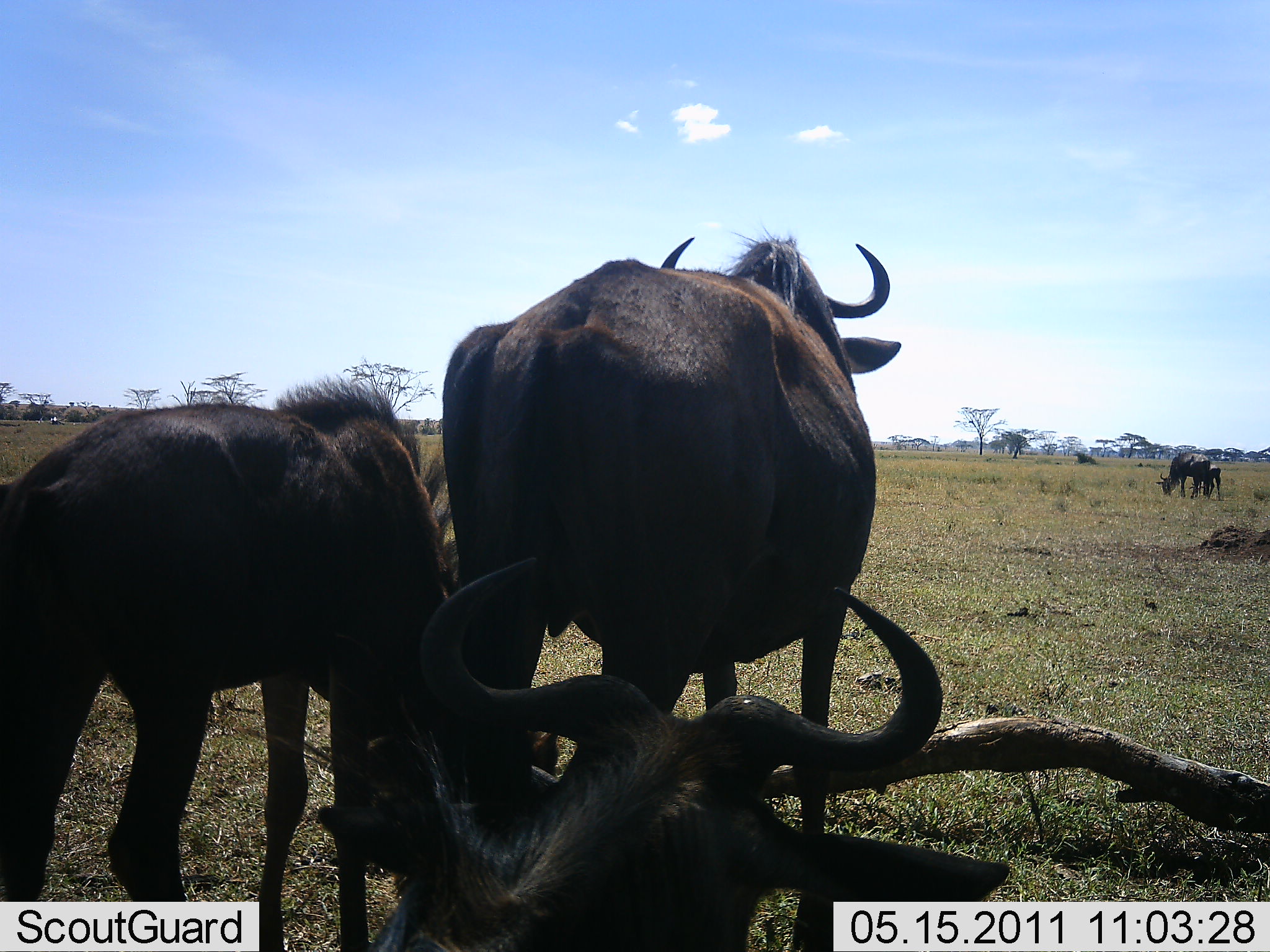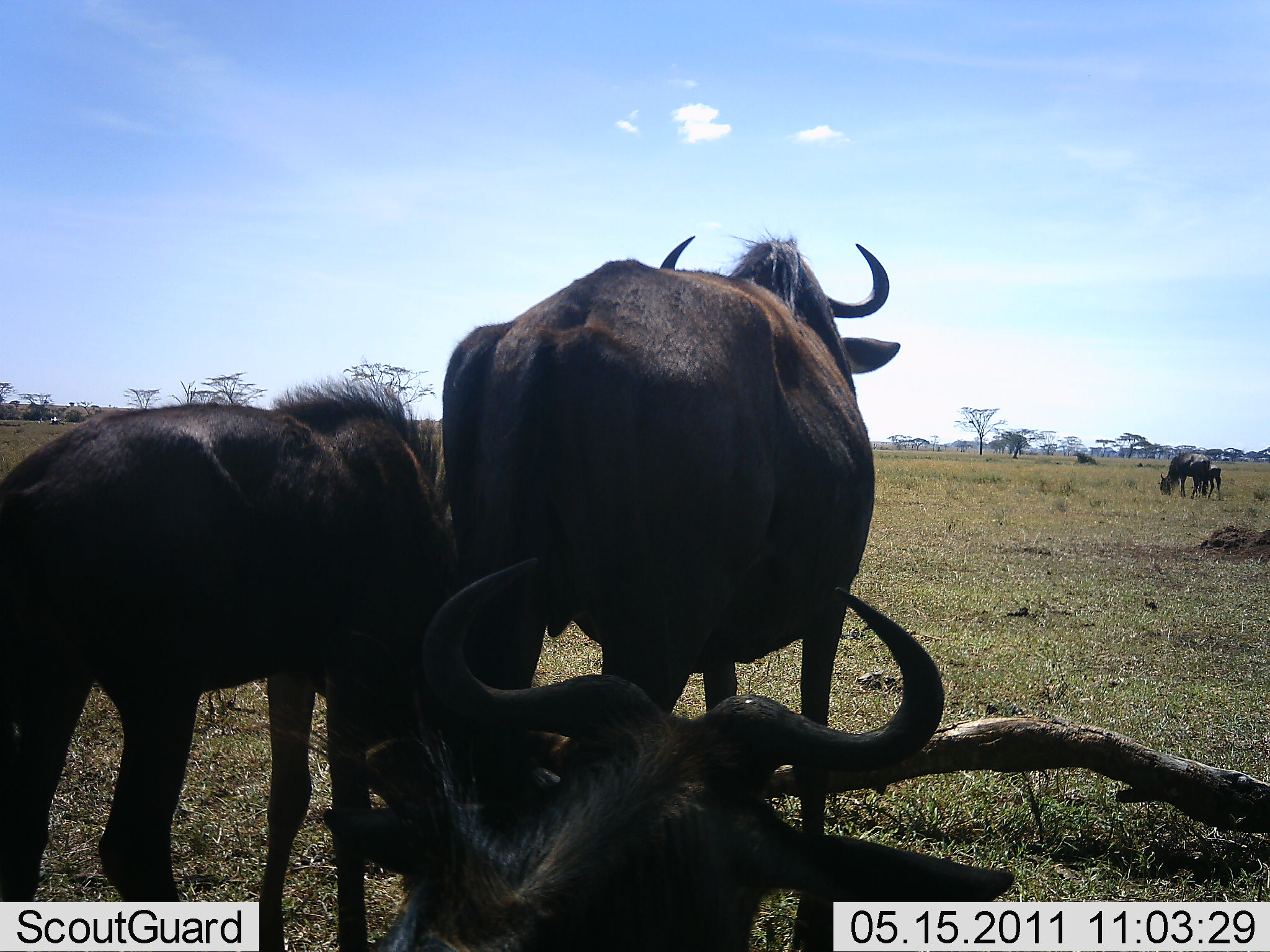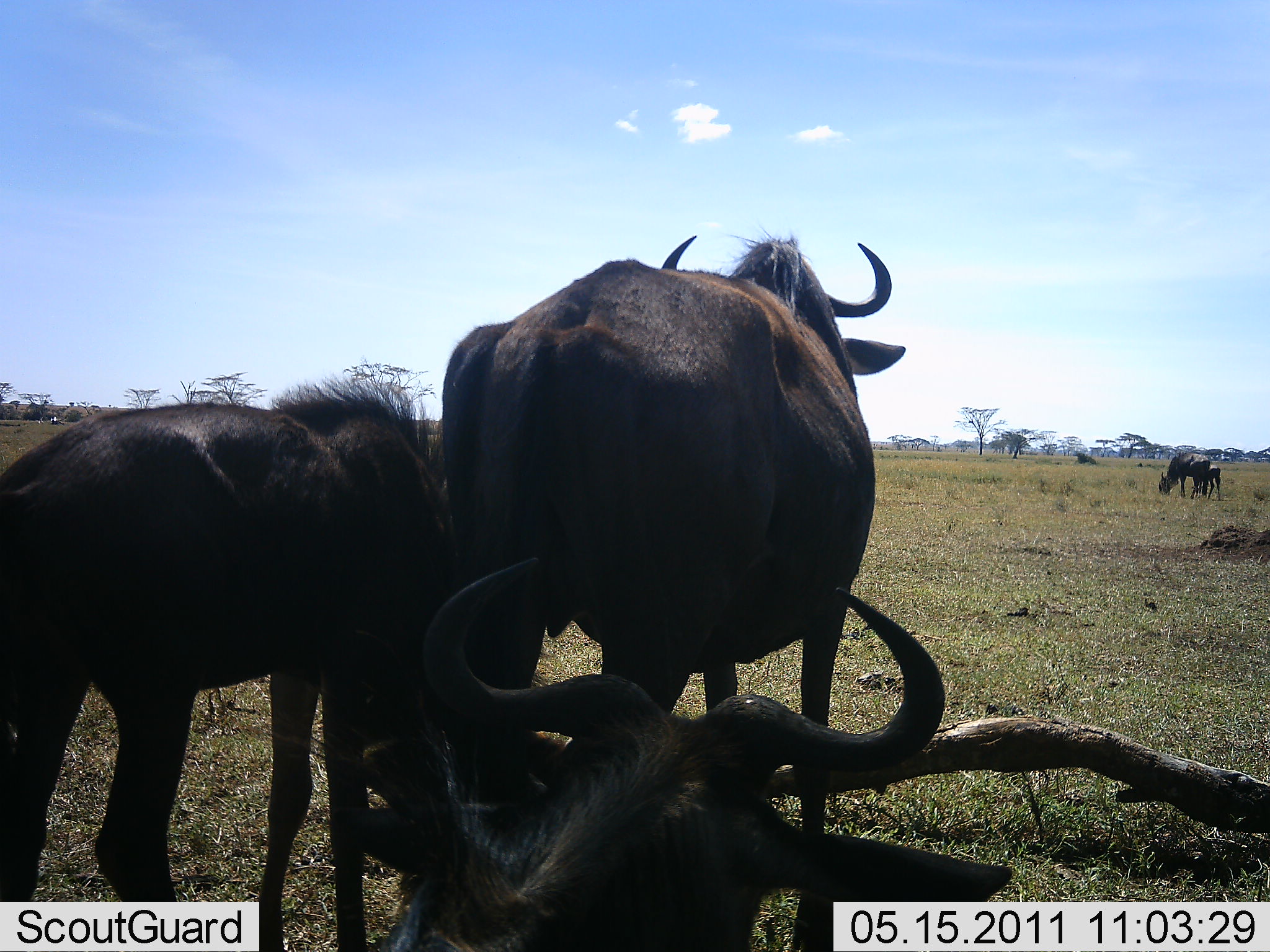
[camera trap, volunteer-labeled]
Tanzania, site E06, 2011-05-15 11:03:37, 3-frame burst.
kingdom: Animalia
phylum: Chordata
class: Mammalia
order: Artiodactyla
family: Bovidae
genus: Connochaetes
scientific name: Connochaetes taurinus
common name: blue wildebeest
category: wildebeest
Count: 5.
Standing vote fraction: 100%.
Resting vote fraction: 82%.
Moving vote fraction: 0%.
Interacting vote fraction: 0%.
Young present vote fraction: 64%.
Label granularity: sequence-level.